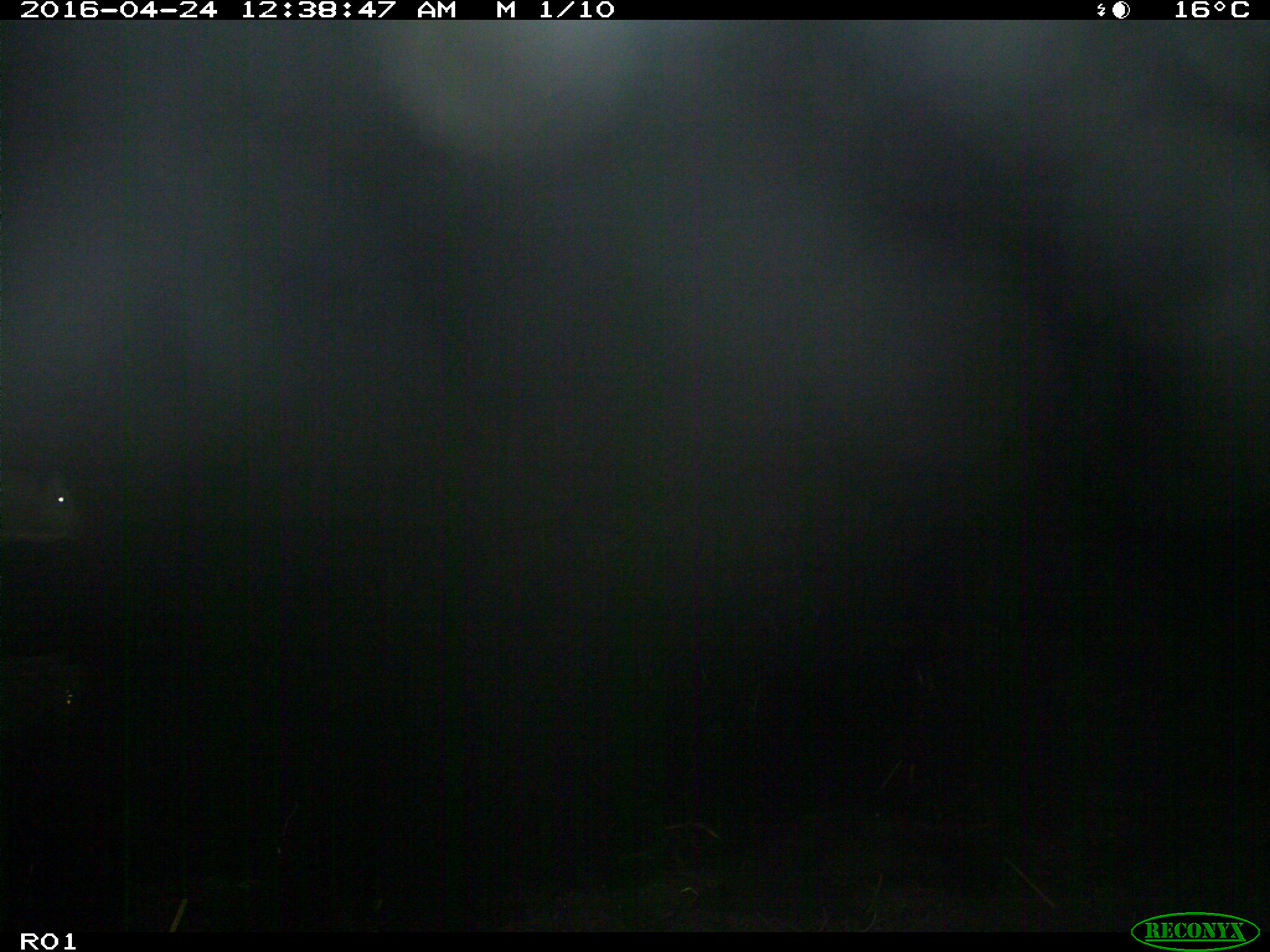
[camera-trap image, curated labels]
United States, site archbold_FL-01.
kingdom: Animalia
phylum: Chordata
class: Mammalia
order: Artiodactyla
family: Bovidae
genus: Bos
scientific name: Bos taurus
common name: domestic cow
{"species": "Bos taurus (domestic cow)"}